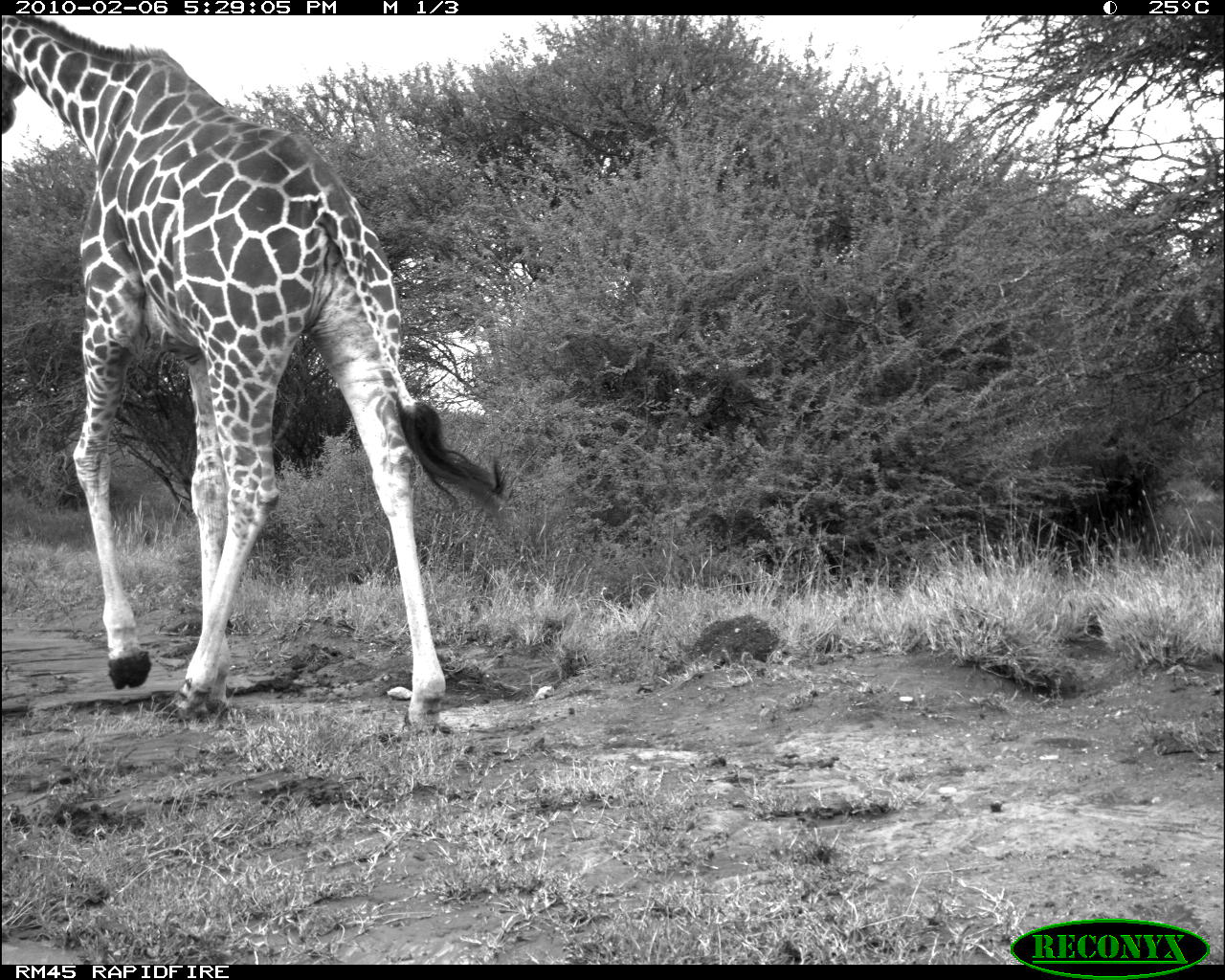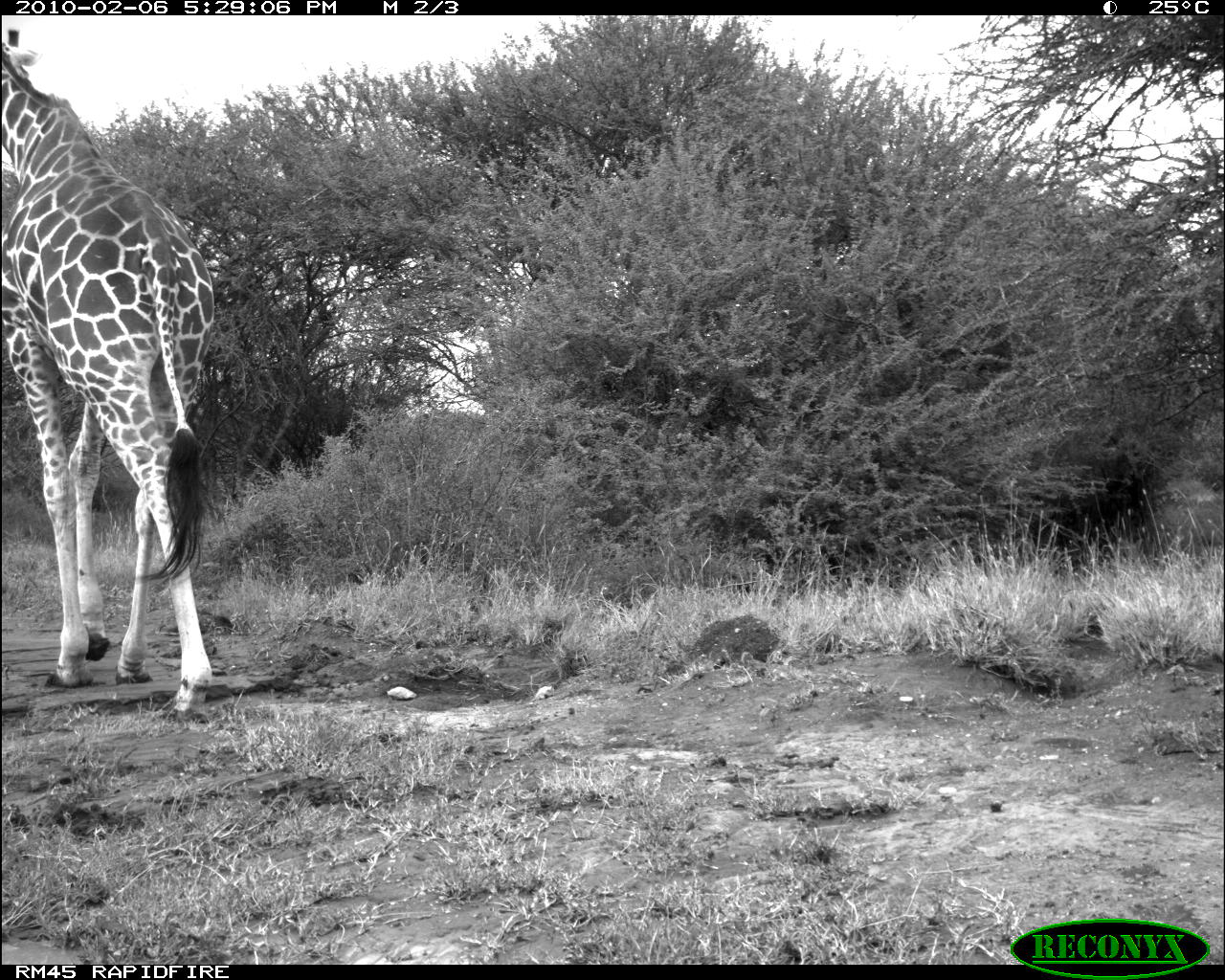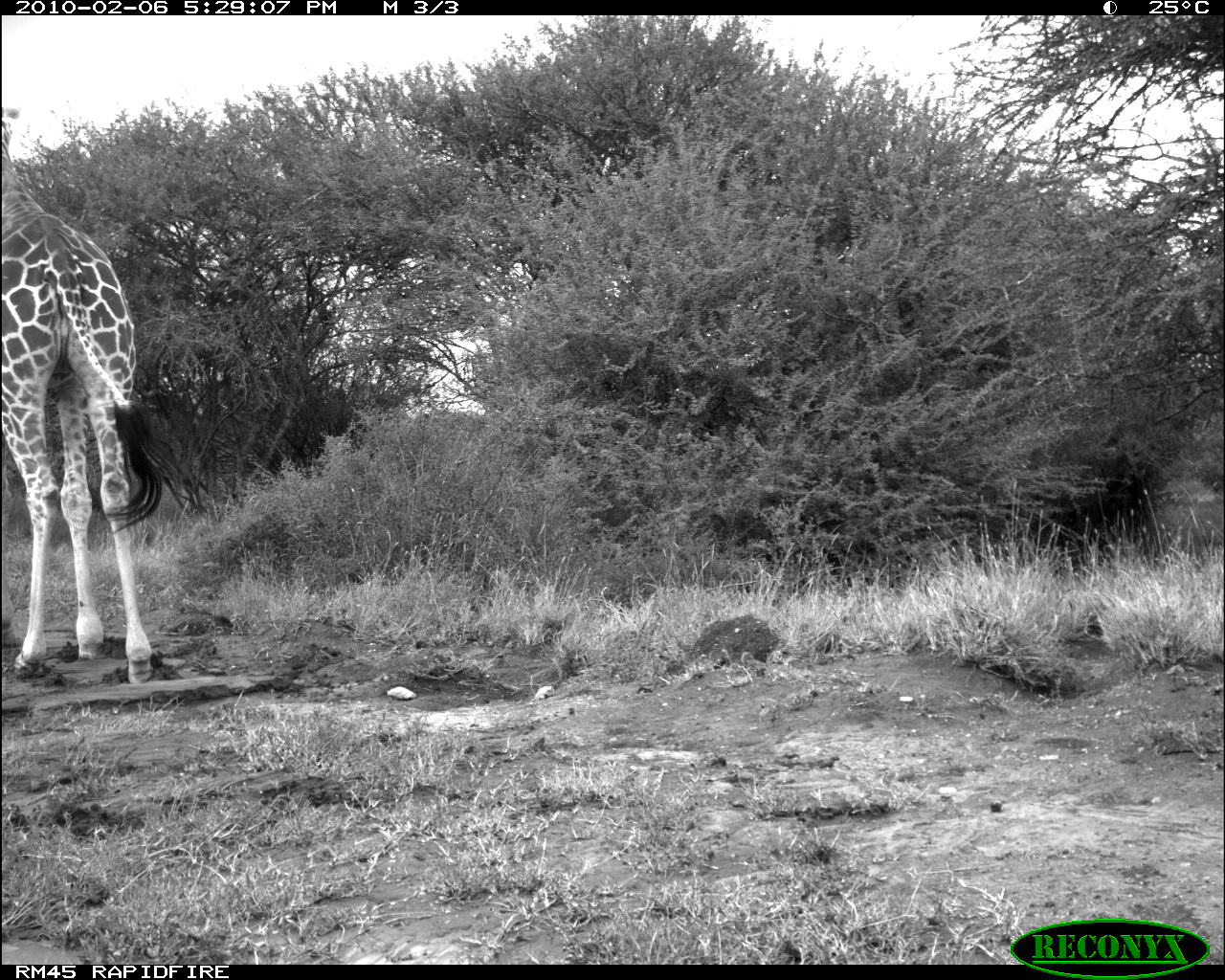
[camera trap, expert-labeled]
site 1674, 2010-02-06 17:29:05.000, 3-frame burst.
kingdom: Animalia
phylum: Chordata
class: Mammalia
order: Artiodactyla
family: Giraffidae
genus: Giraffa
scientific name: Giraffa camelopardalis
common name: giraffe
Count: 1.